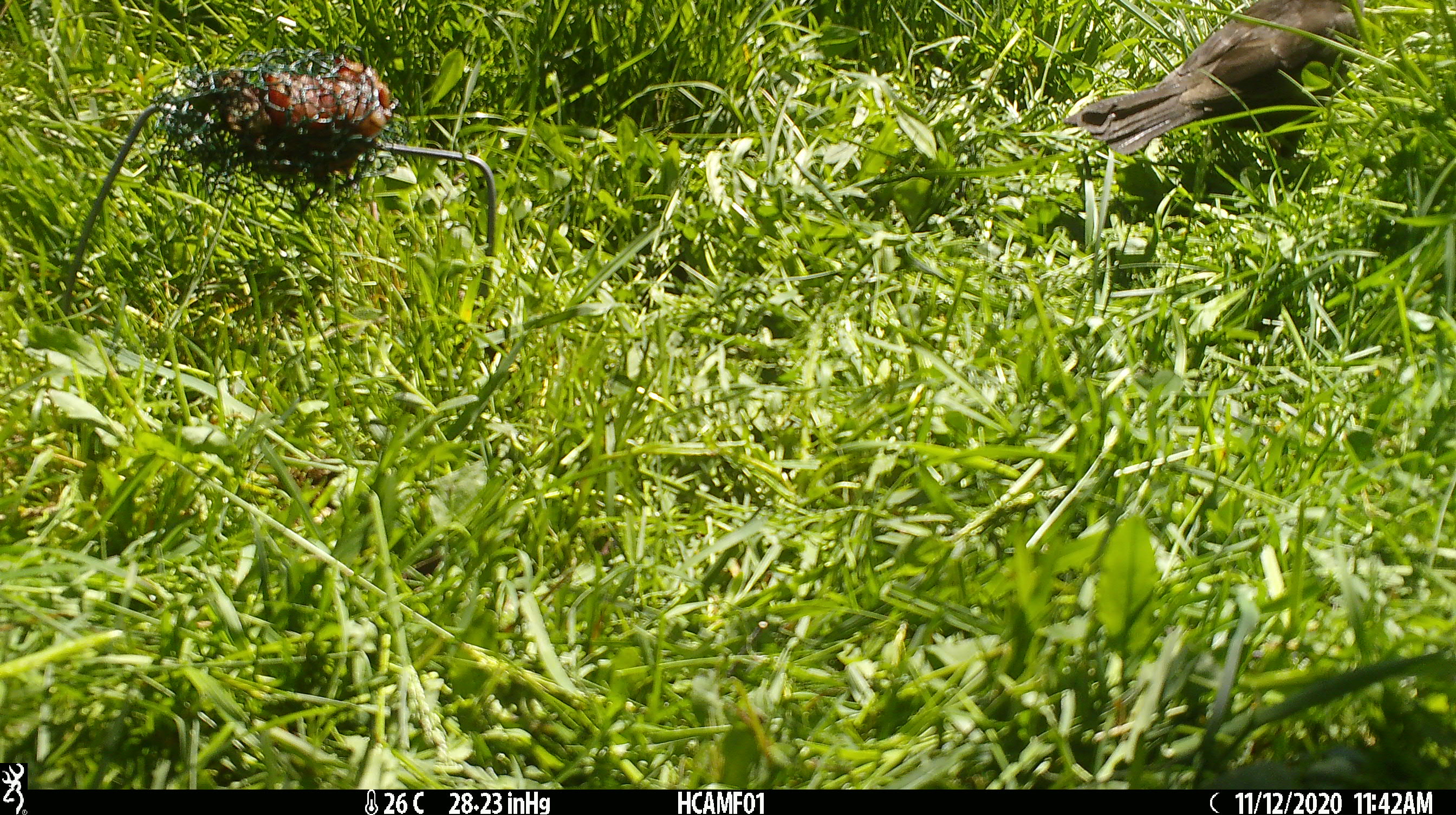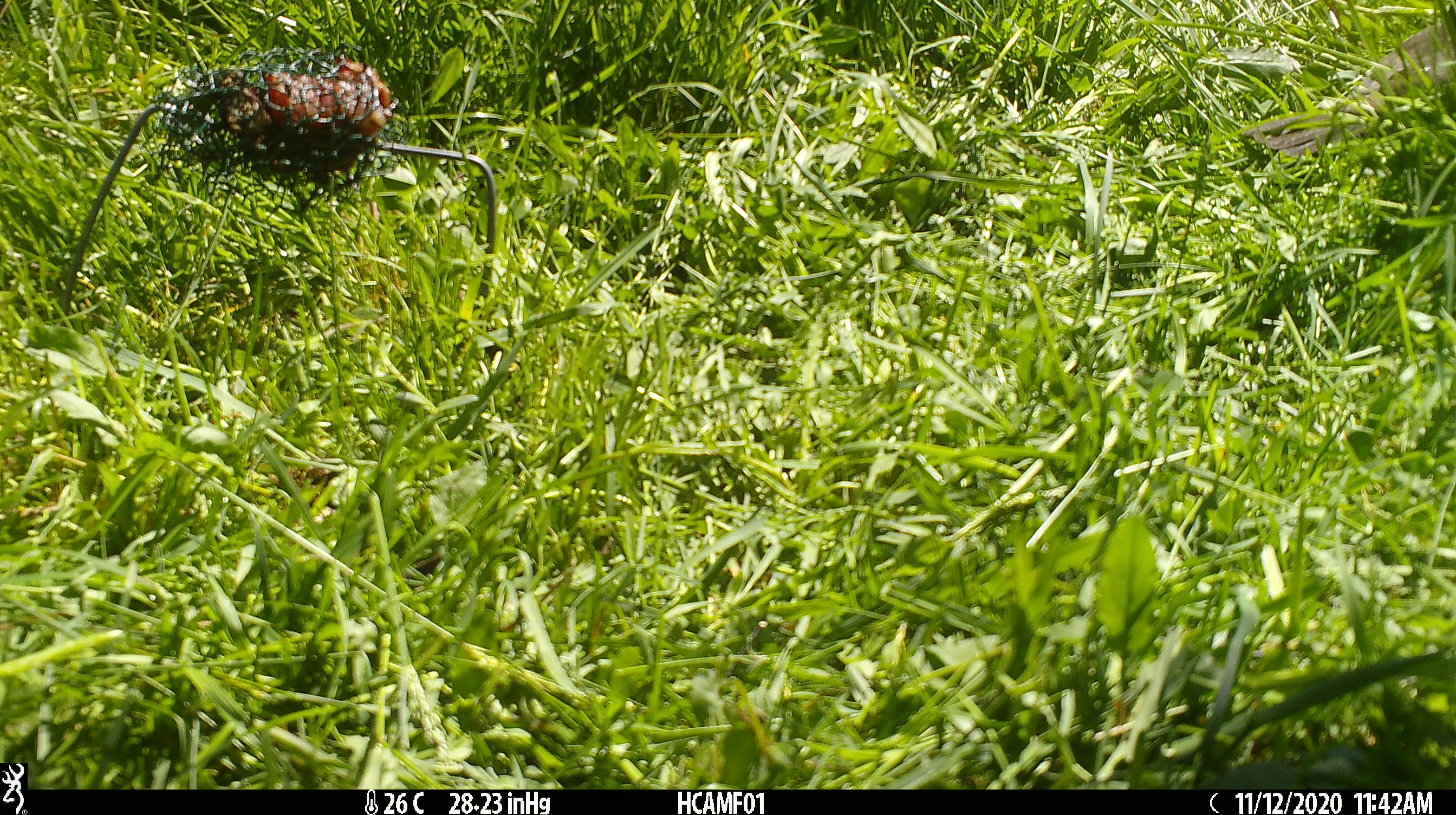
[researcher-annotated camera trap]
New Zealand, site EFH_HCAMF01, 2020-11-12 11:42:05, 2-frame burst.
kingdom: Animalia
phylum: Chordata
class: Aves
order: Passeriformes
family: Turdidae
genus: Turdus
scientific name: Turdus merula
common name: eurasian blackbird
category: blackbird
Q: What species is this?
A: Blackbird (eurasian blackbird) (Turdus merula).